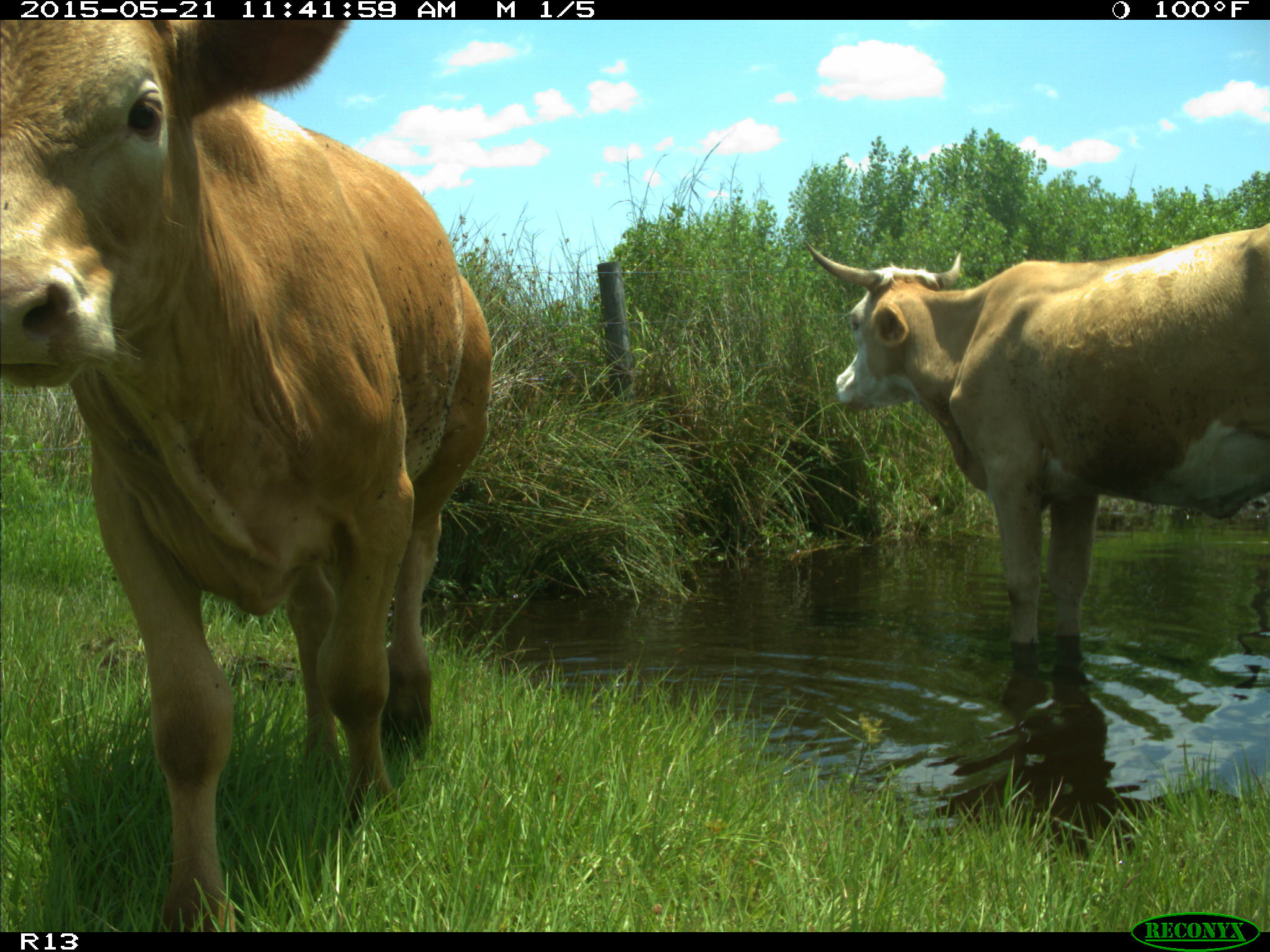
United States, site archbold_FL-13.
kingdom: Animalia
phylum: Chordata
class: Mammalia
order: Artiodactyla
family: Bovidae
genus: Bos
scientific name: Bos taurus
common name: domestic cow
Bos taurus (domestic cow).